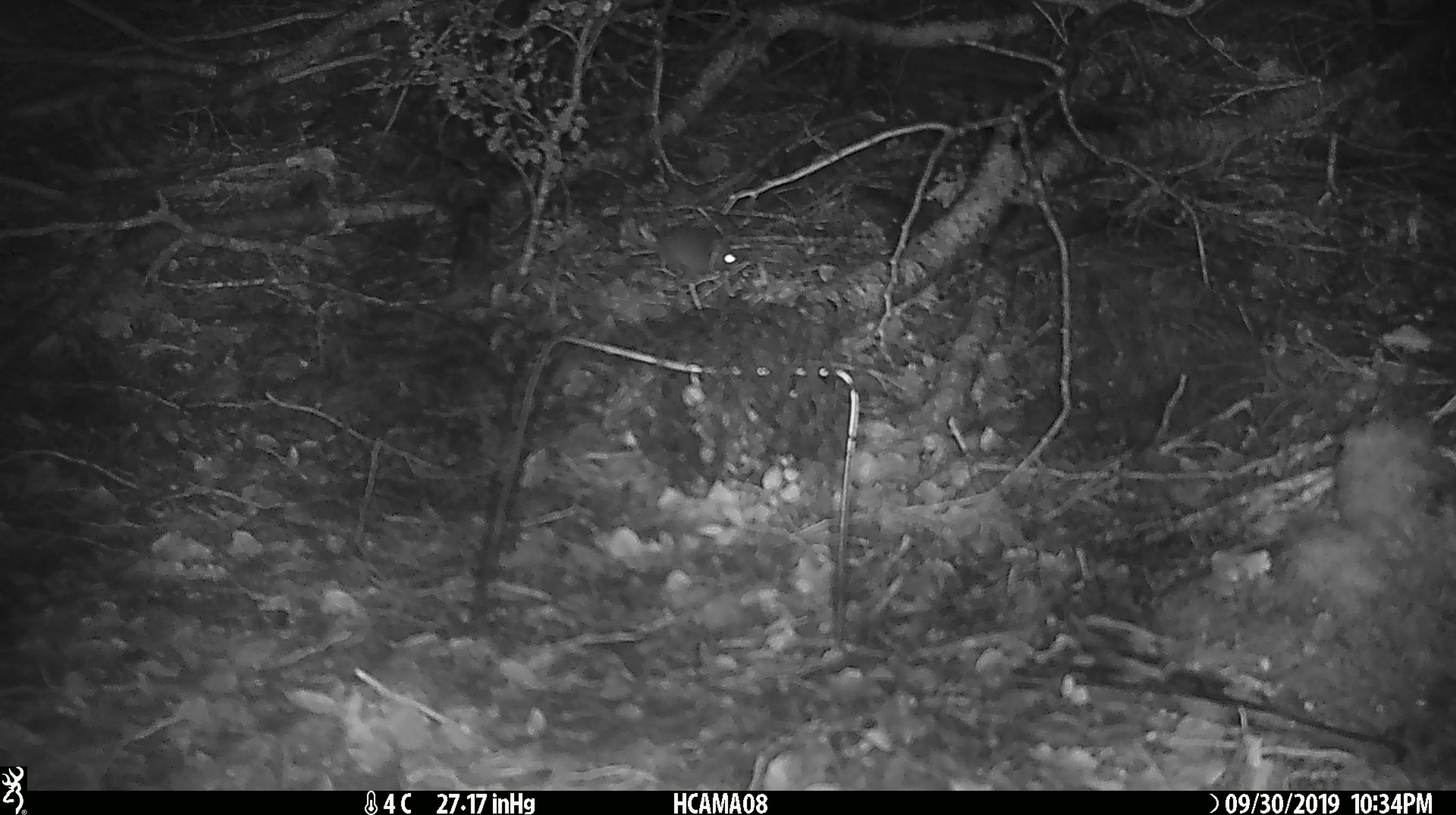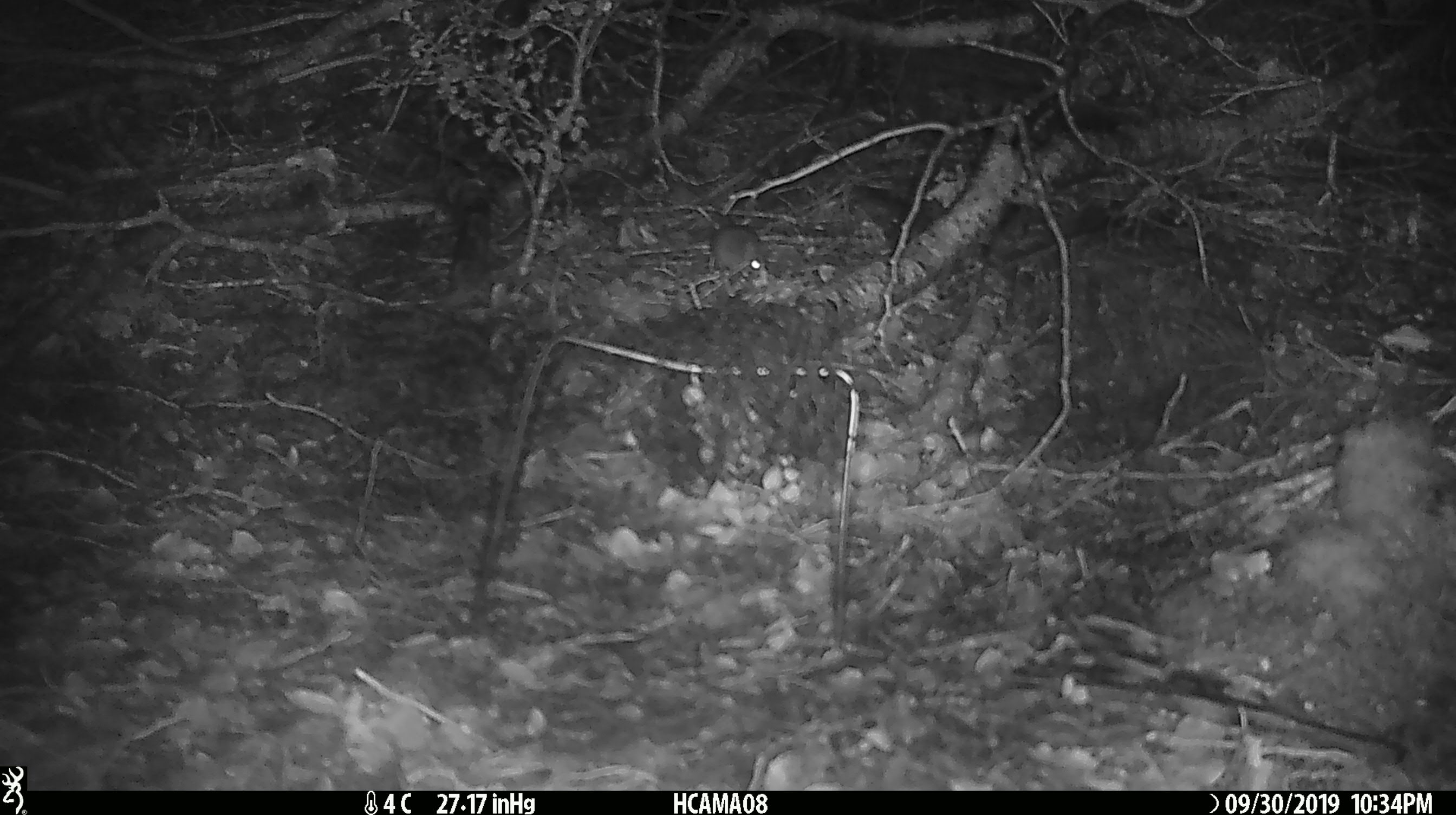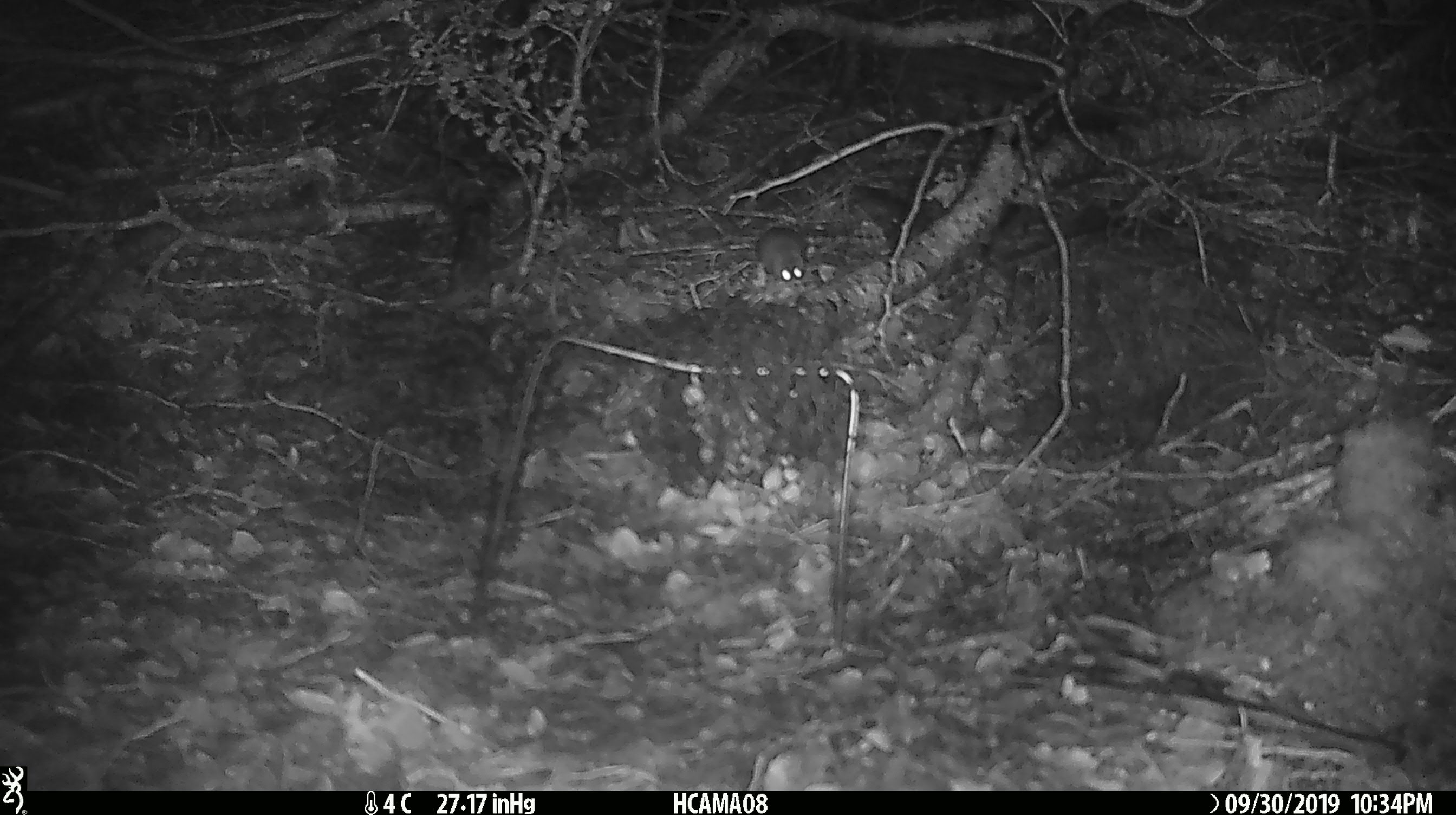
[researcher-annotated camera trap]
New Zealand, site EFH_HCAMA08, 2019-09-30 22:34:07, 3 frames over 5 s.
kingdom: Animalia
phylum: Chordata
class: Mammalia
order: Rodentia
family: Muridae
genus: Mus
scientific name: Mus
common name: mouse